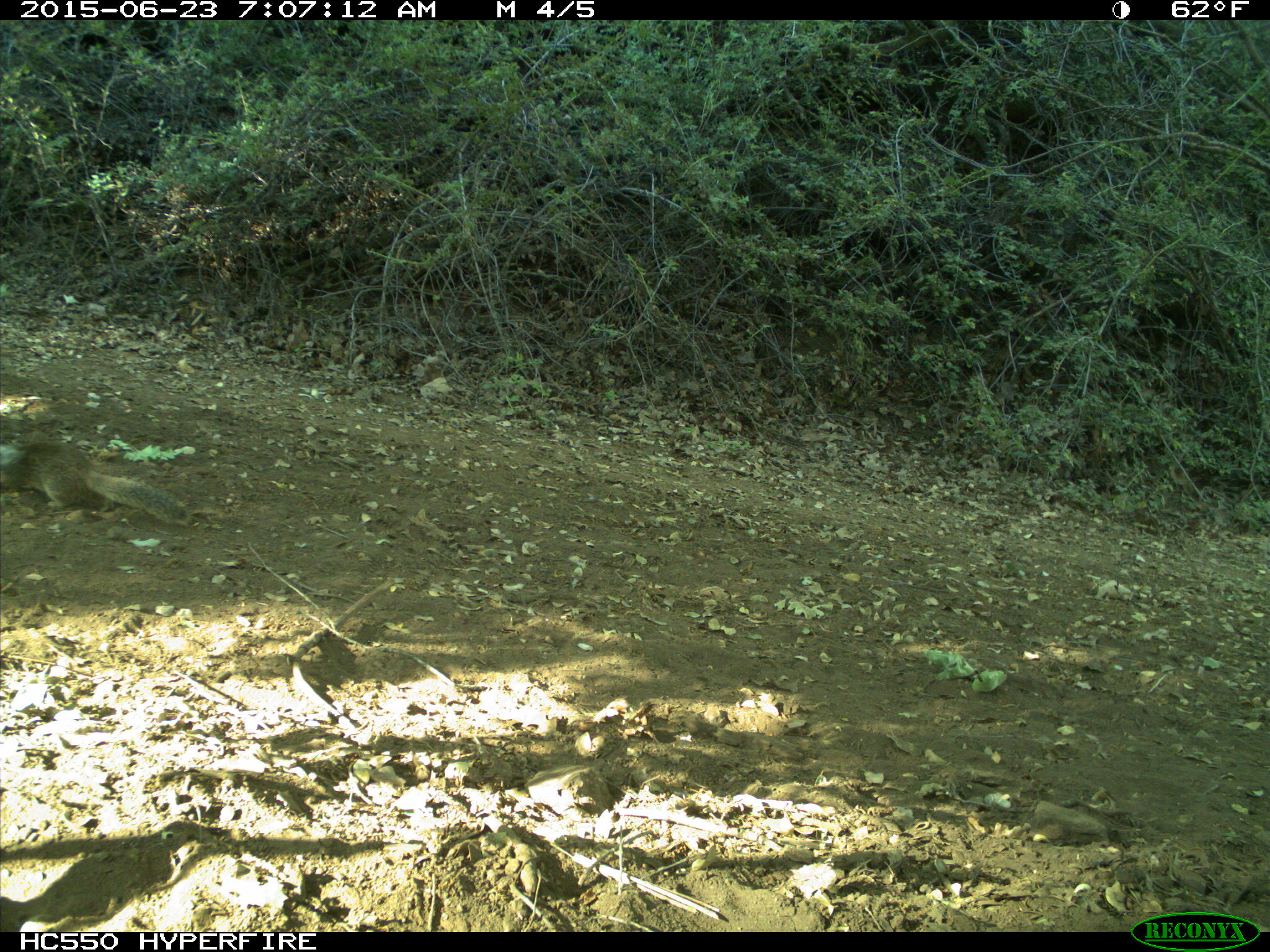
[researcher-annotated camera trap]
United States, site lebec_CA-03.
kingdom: Animalia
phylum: Chordata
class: Mammalia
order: Rodentia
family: Sciuridae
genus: Otospermophilus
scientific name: Otospermophilus beecheyi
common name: california ground squirrel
Otospermophilus beecheyi (california ground squirrel).